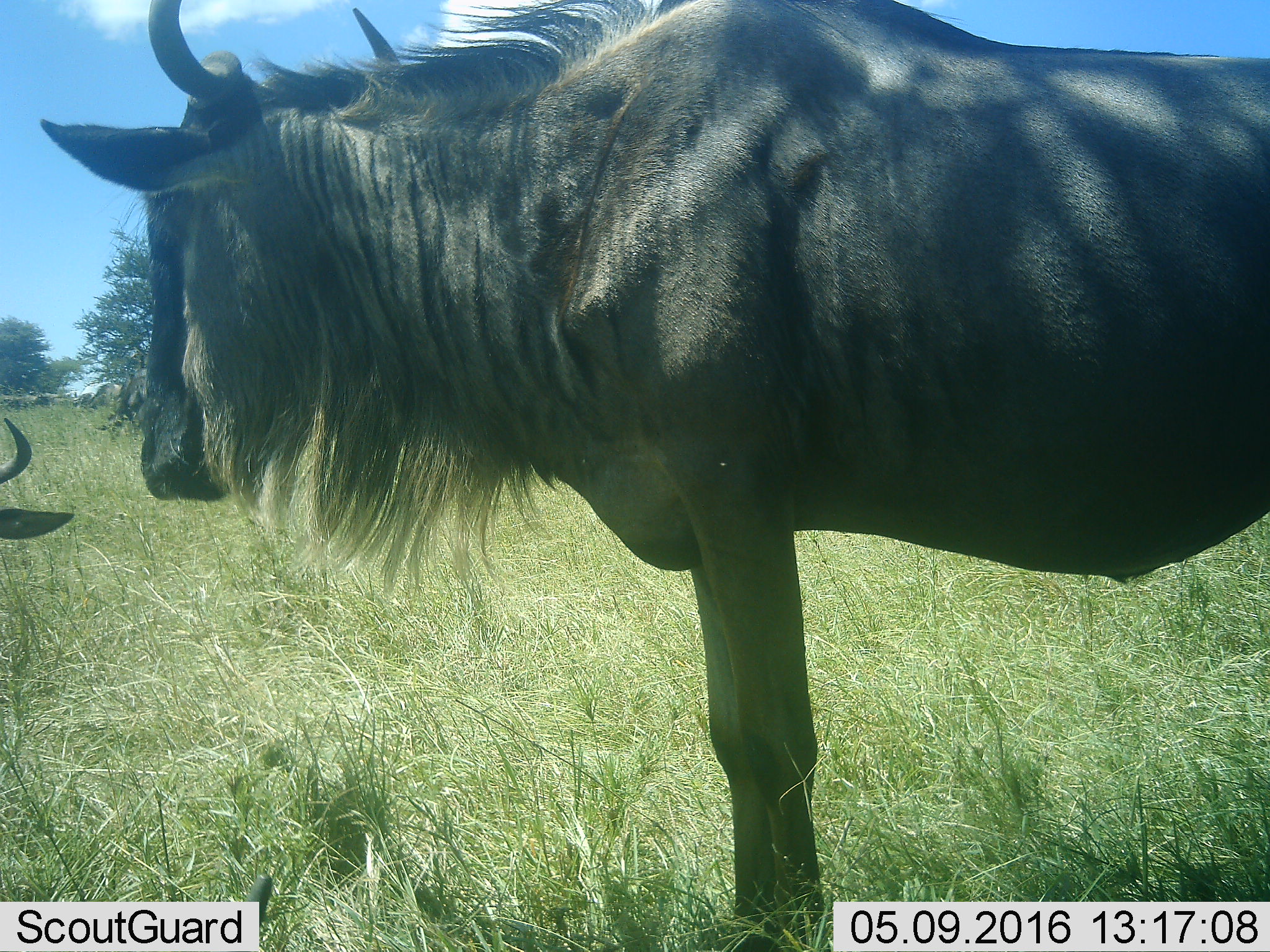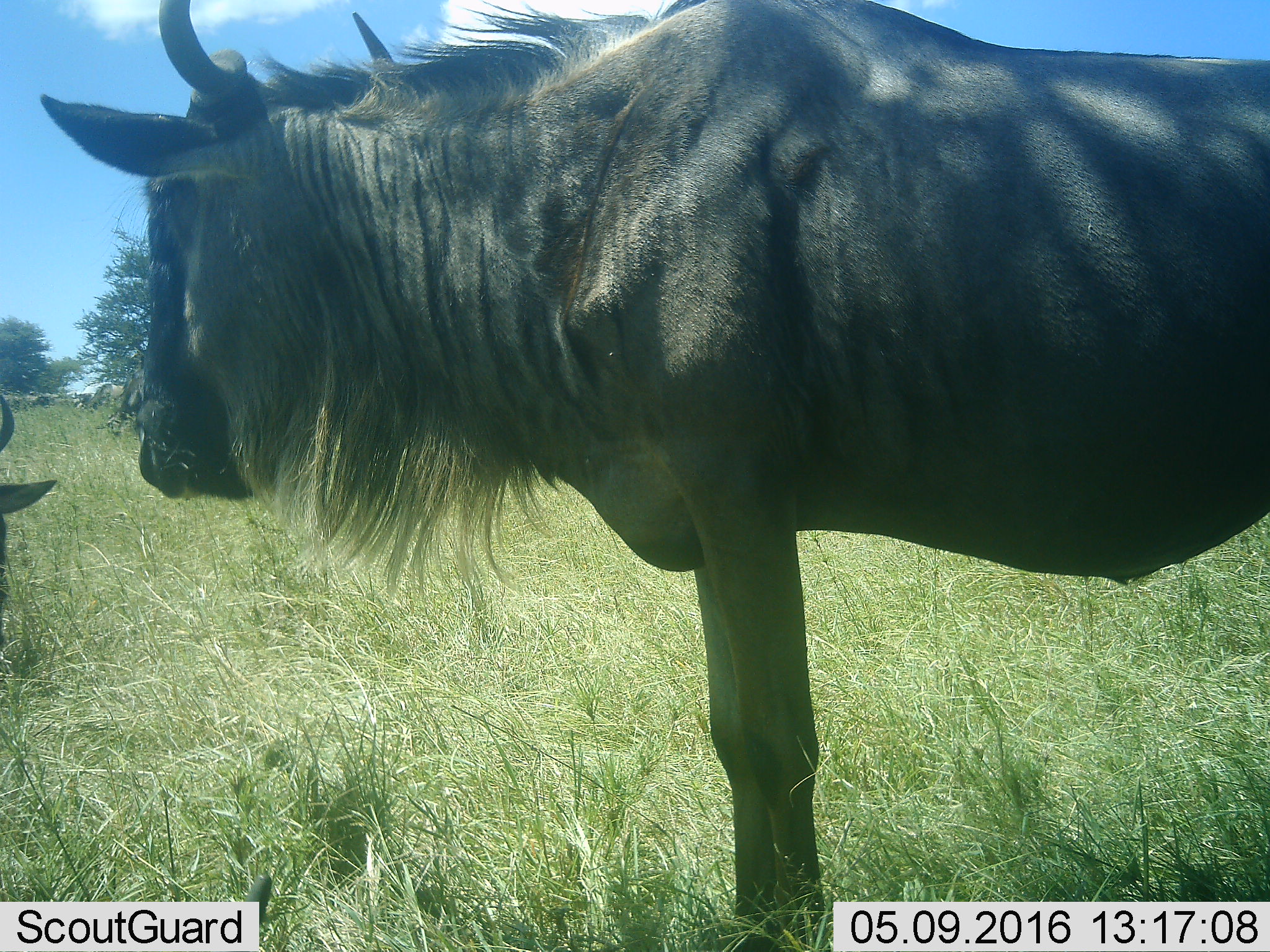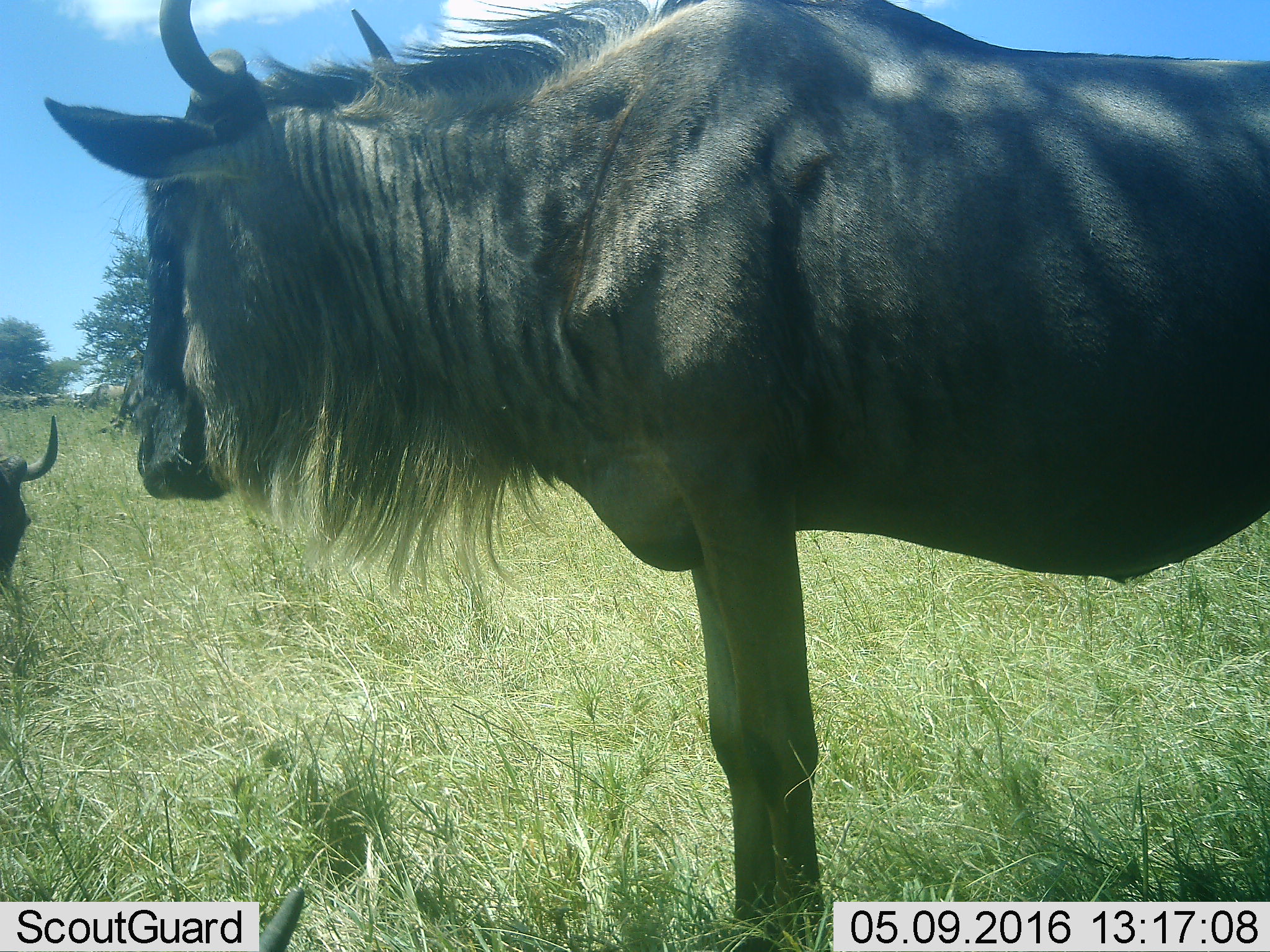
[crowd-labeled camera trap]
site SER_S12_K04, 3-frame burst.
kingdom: Animalia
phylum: Chordata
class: Mammalia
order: Artiodactyla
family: Bovidae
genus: Connochaetes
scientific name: Connochaetes taurinus taurinus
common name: blue wildebeest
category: wildebeestblue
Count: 2.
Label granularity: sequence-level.